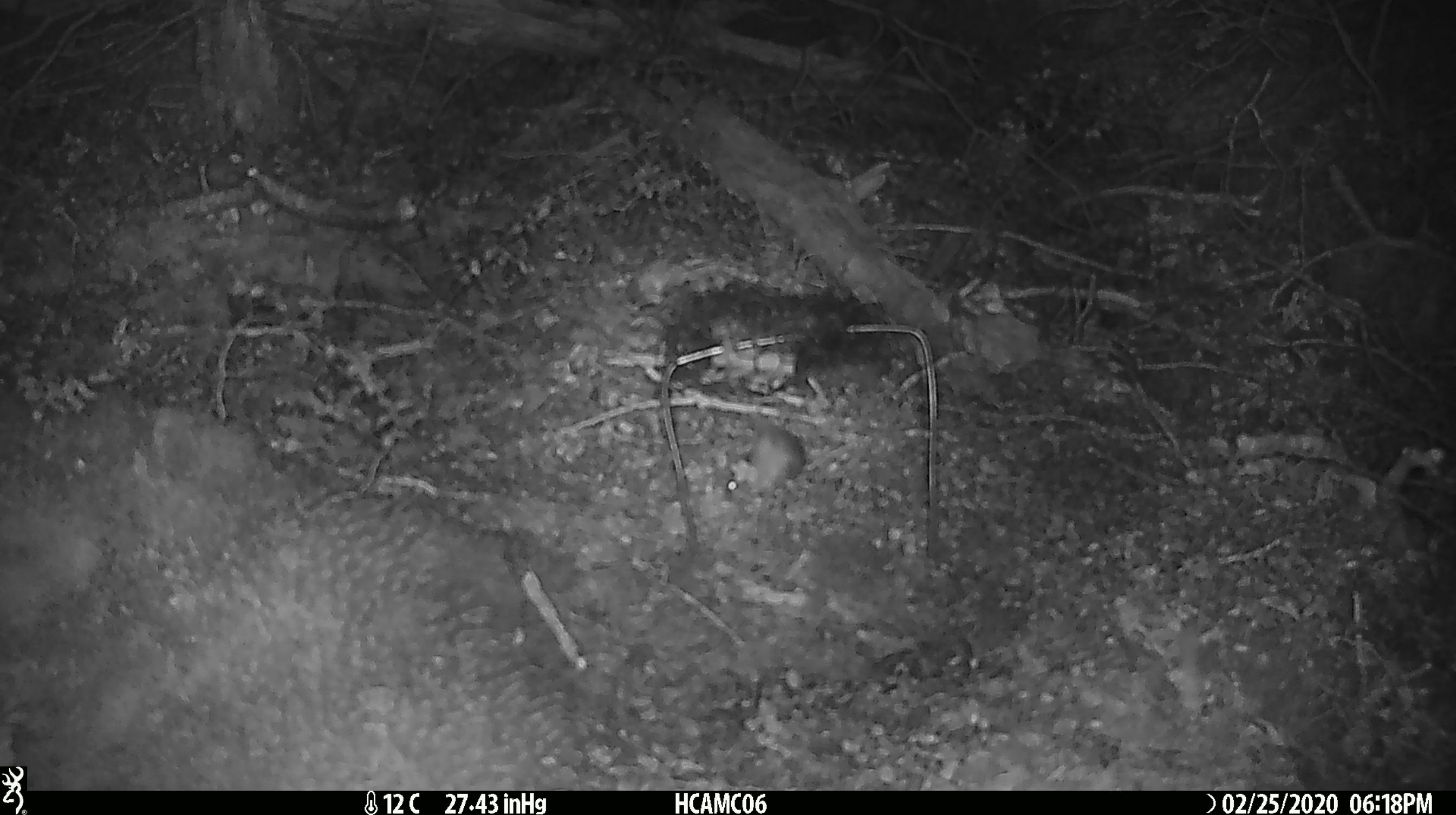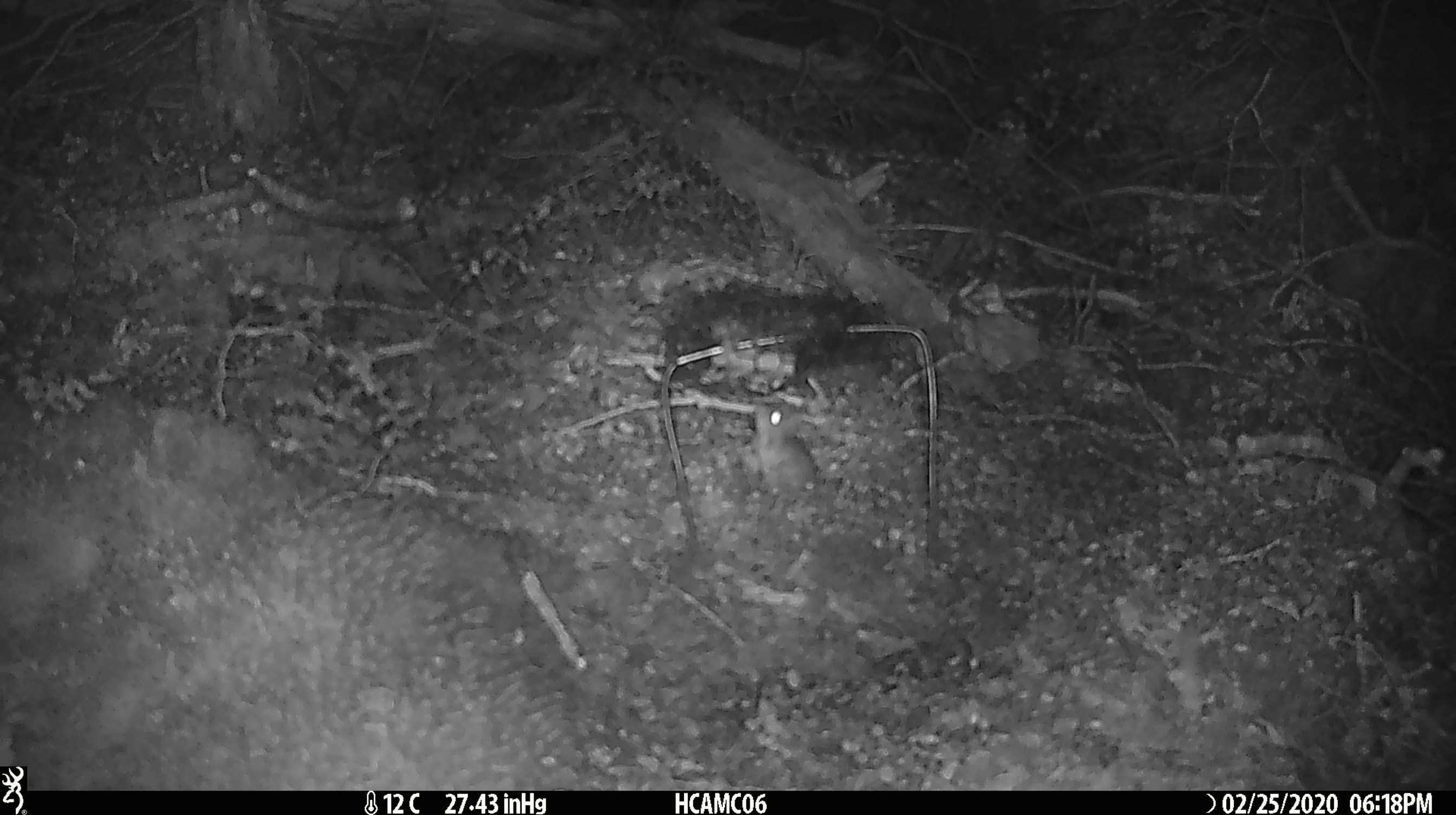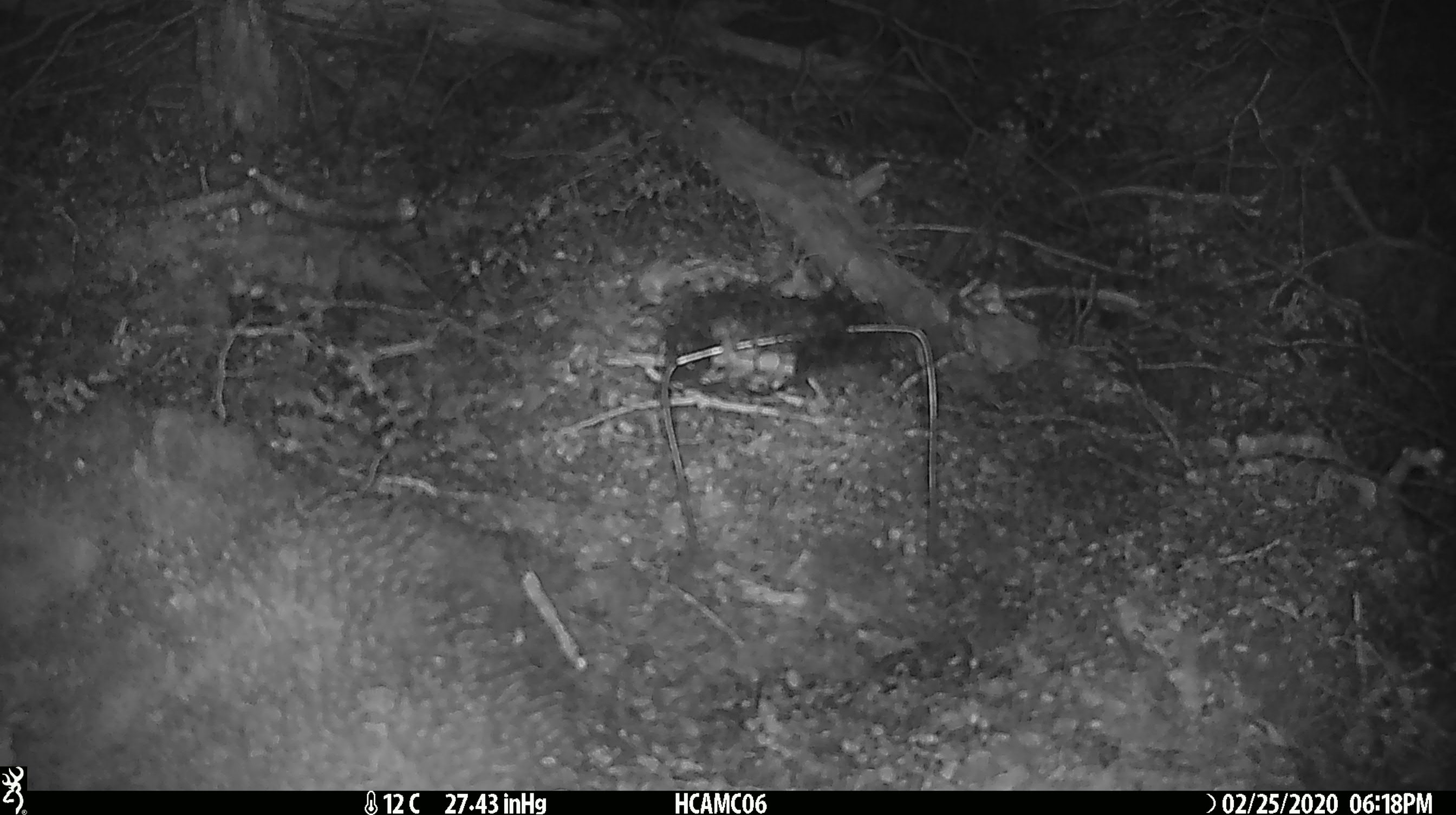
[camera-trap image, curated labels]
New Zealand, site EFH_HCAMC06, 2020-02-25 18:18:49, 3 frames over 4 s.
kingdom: Animalia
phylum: Chordata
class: Mammalia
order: Rodentia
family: Muridae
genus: Mus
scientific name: Mus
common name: mouse